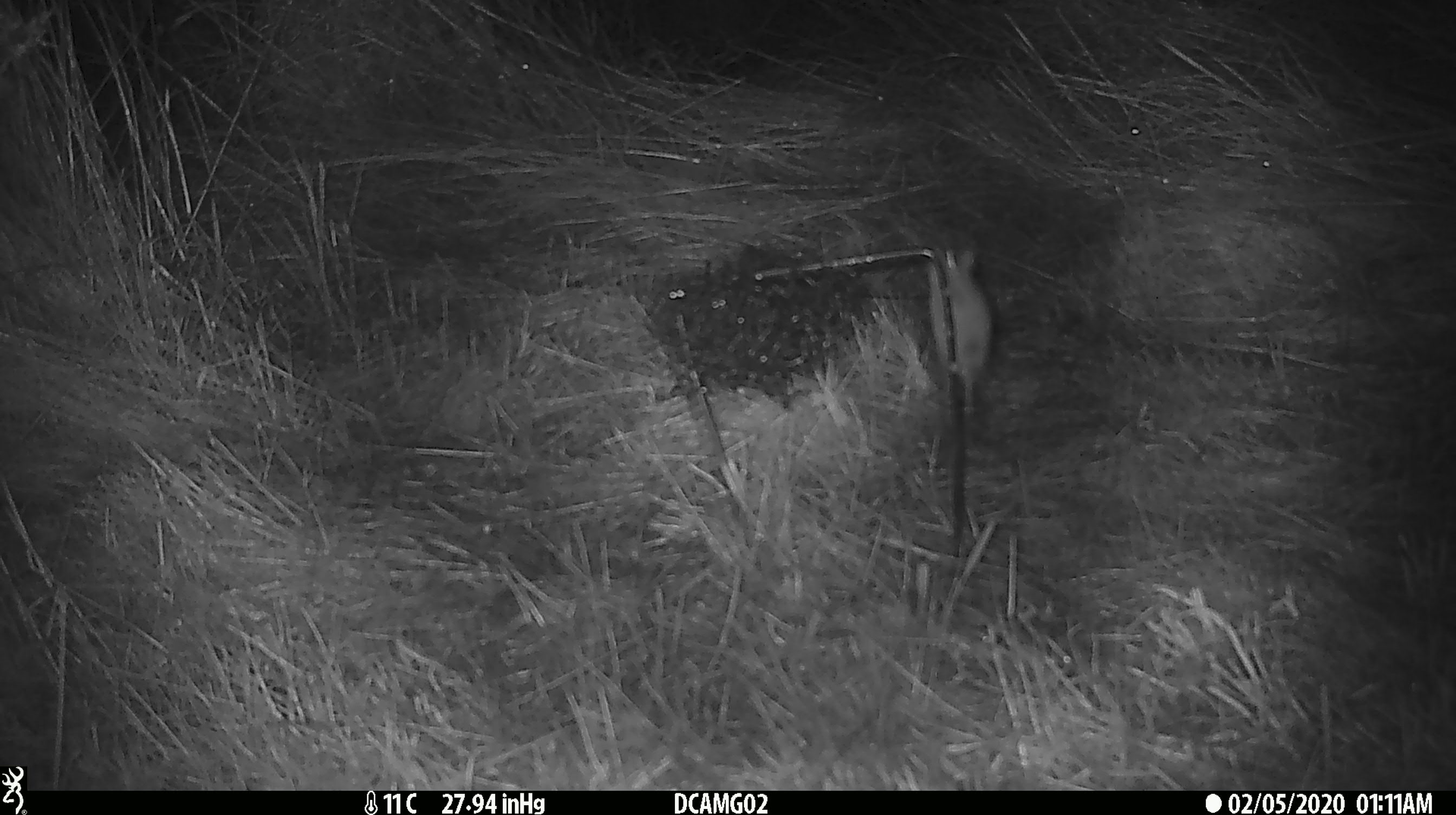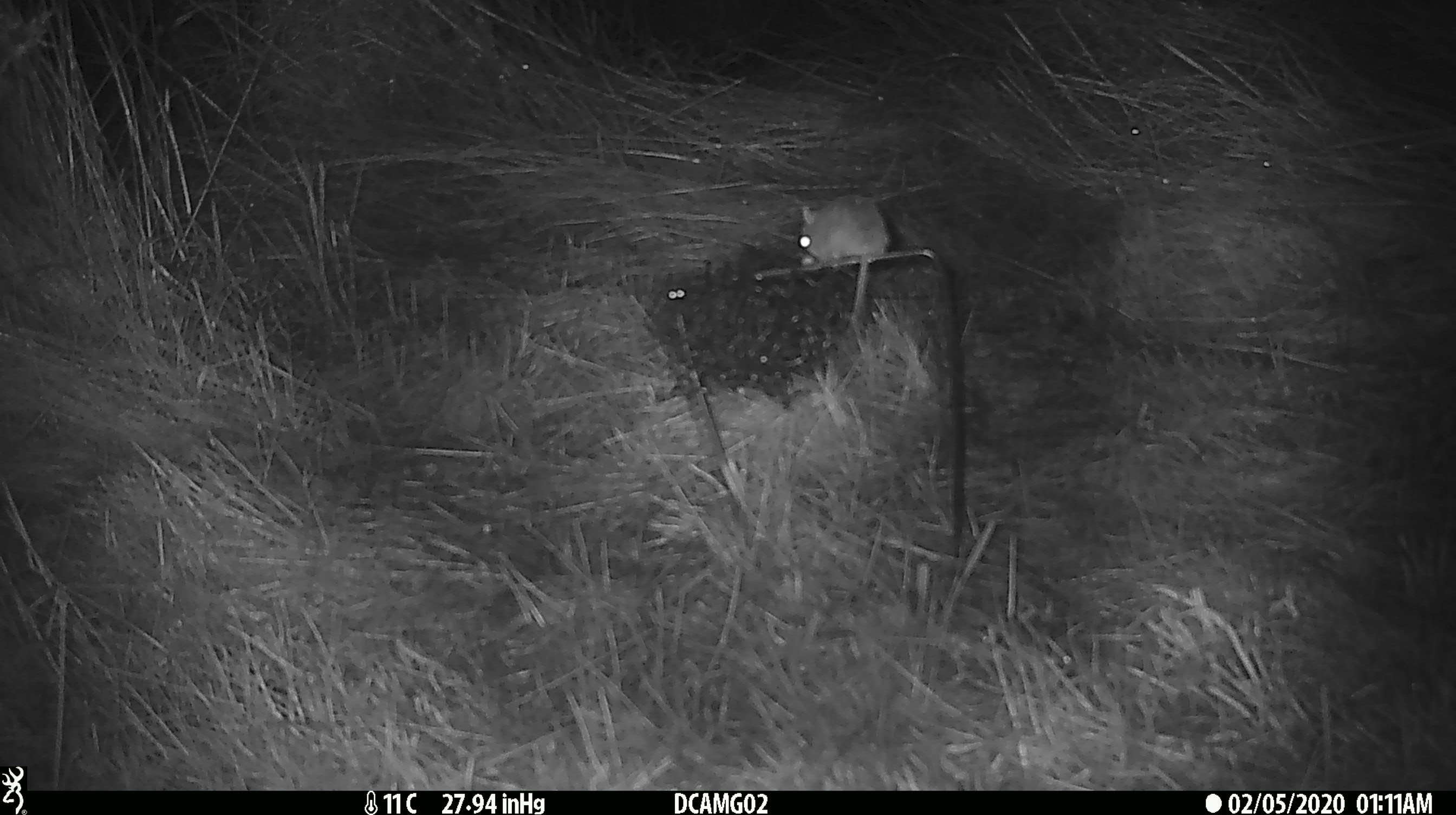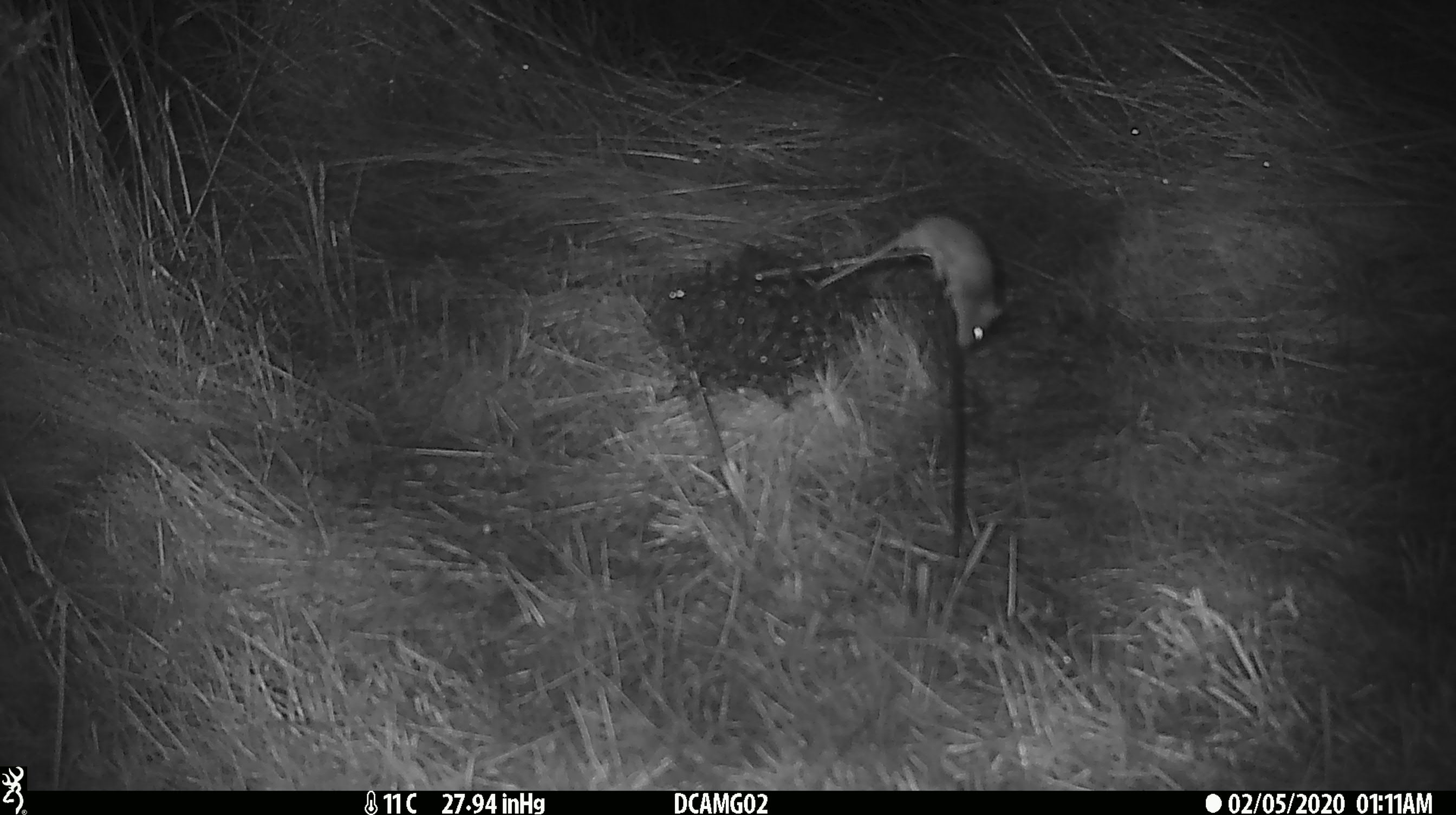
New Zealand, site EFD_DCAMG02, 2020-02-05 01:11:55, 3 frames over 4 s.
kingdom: Animalia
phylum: Chordata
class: Mammalia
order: Rodentia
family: Muridae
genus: Mus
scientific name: Mus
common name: mouse